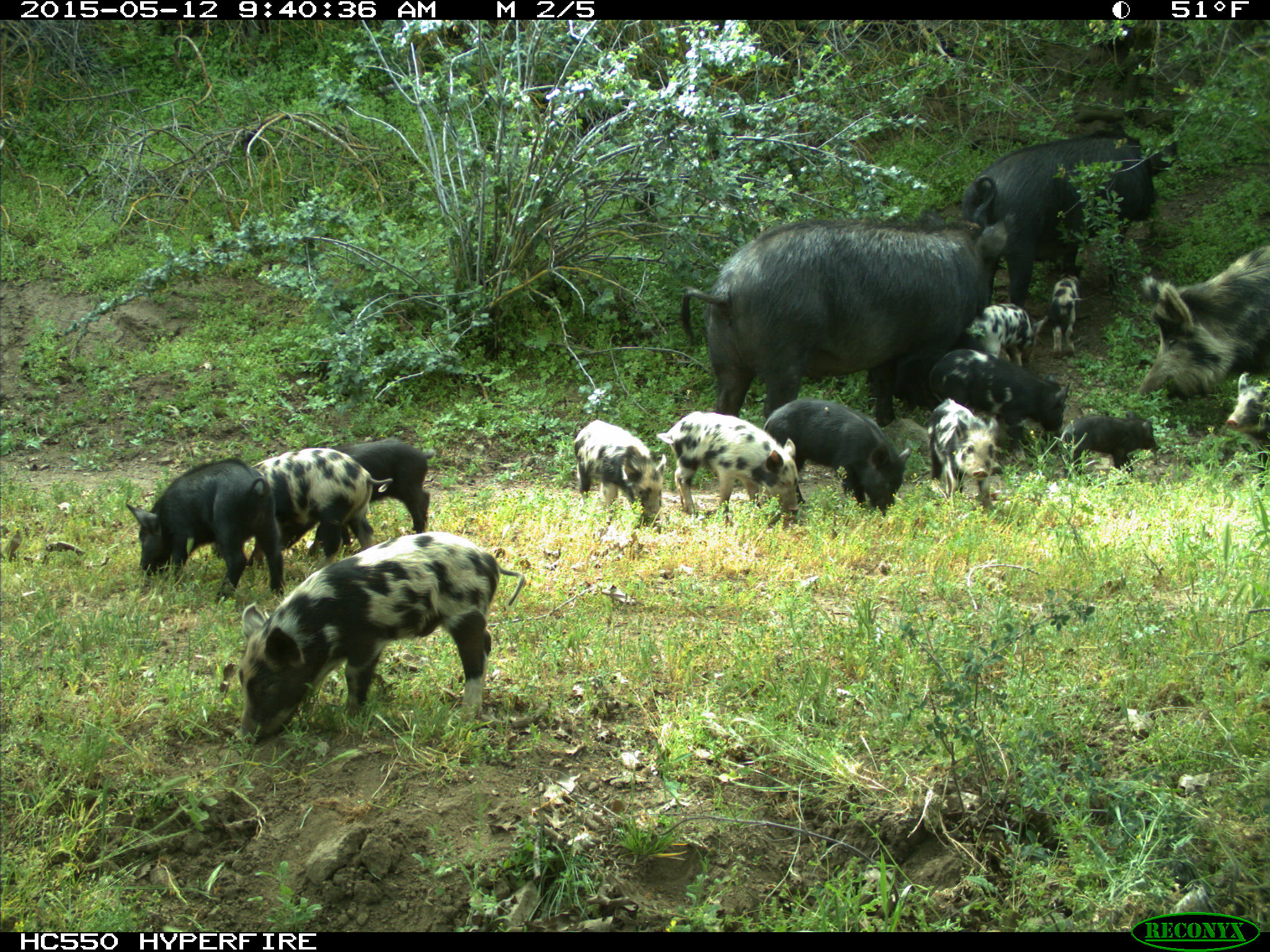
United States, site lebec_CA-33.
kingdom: Animalia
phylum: Chordata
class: Mammalia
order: Artiodactyla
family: Suidae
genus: Sus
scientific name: Sus scrofa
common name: wild boar